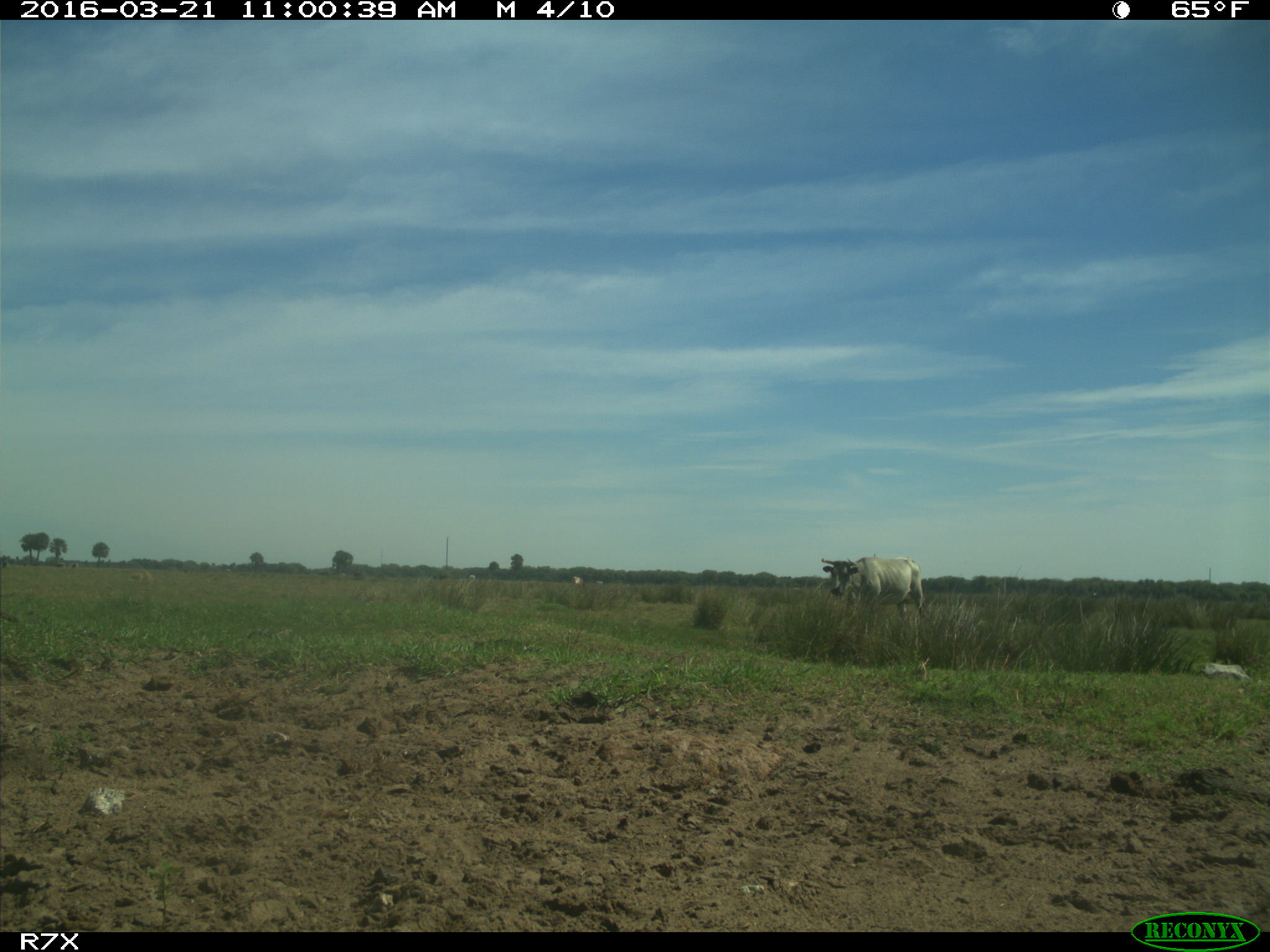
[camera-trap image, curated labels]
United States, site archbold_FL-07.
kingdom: Animalia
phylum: Chordata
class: Mammalia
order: Artiodactyla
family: Bovidae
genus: Bos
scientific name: Bos taurus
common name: domestic cow